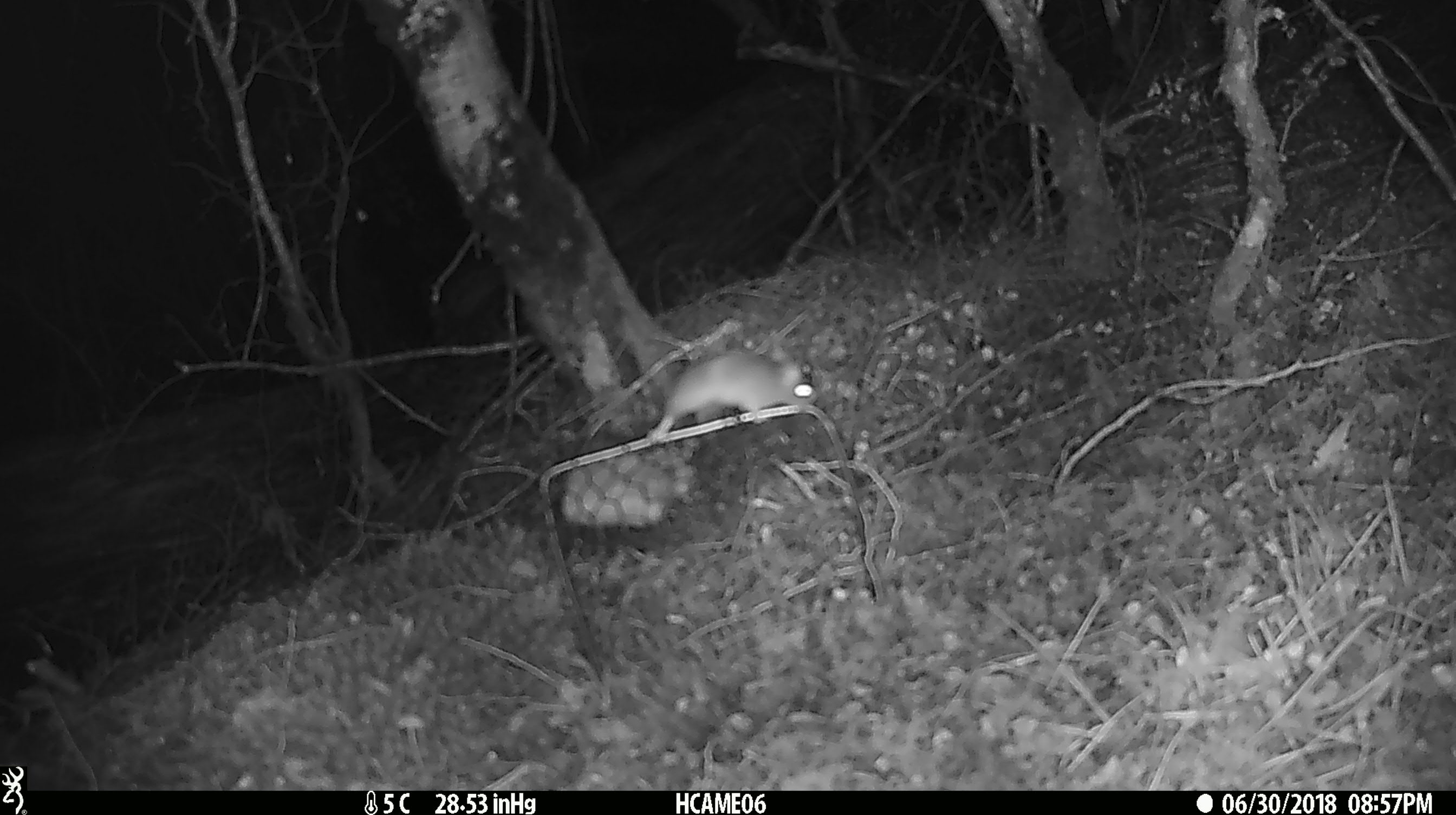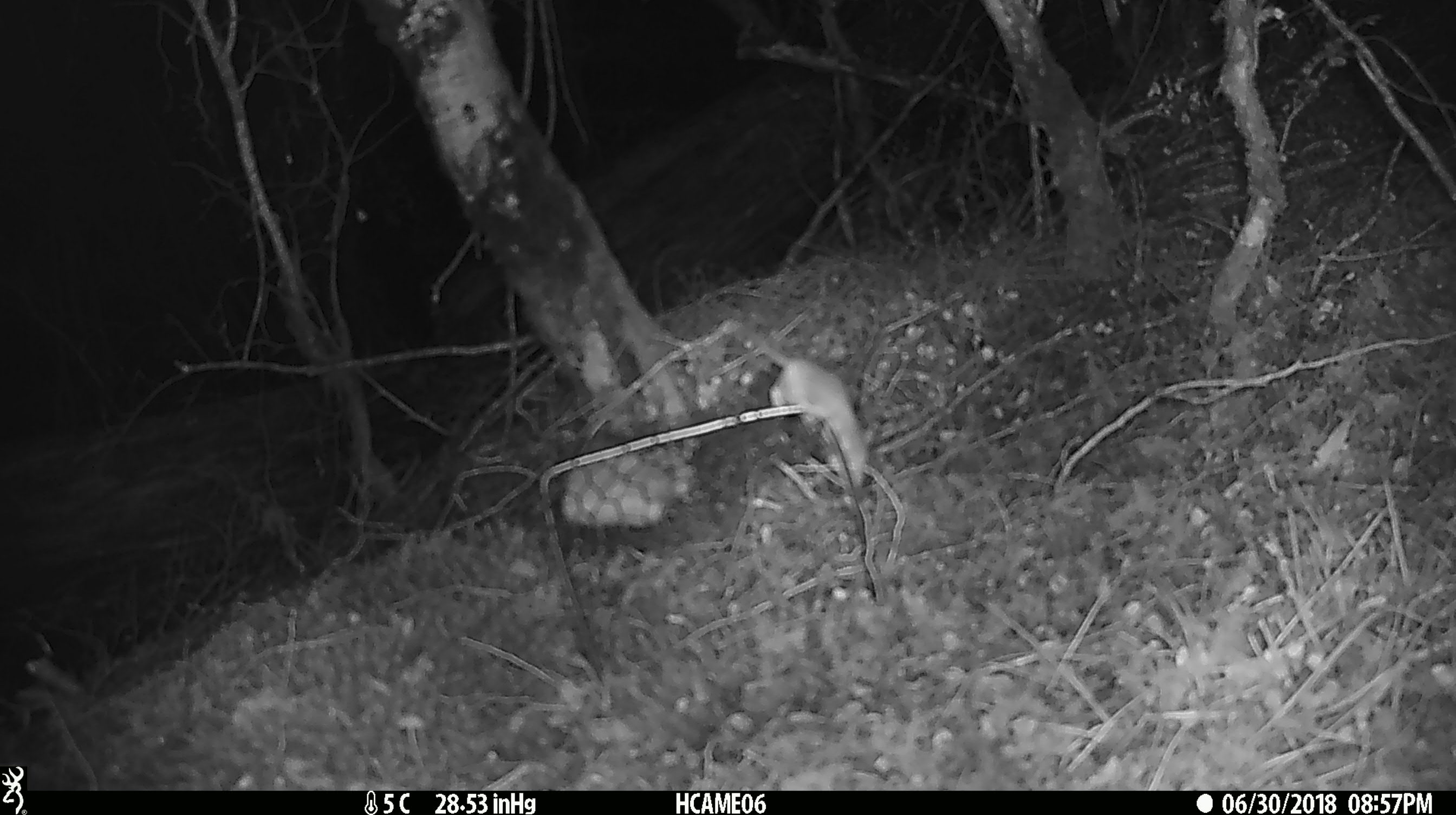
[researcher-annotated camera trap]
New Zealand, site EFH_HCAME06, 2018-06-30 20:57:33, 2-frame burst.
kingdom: Animalia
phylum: Chordata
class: Mammalia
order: Rodentia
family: Muridae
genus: Mus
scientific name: Mus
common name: mouse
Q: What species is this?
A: Mouse (Mus).